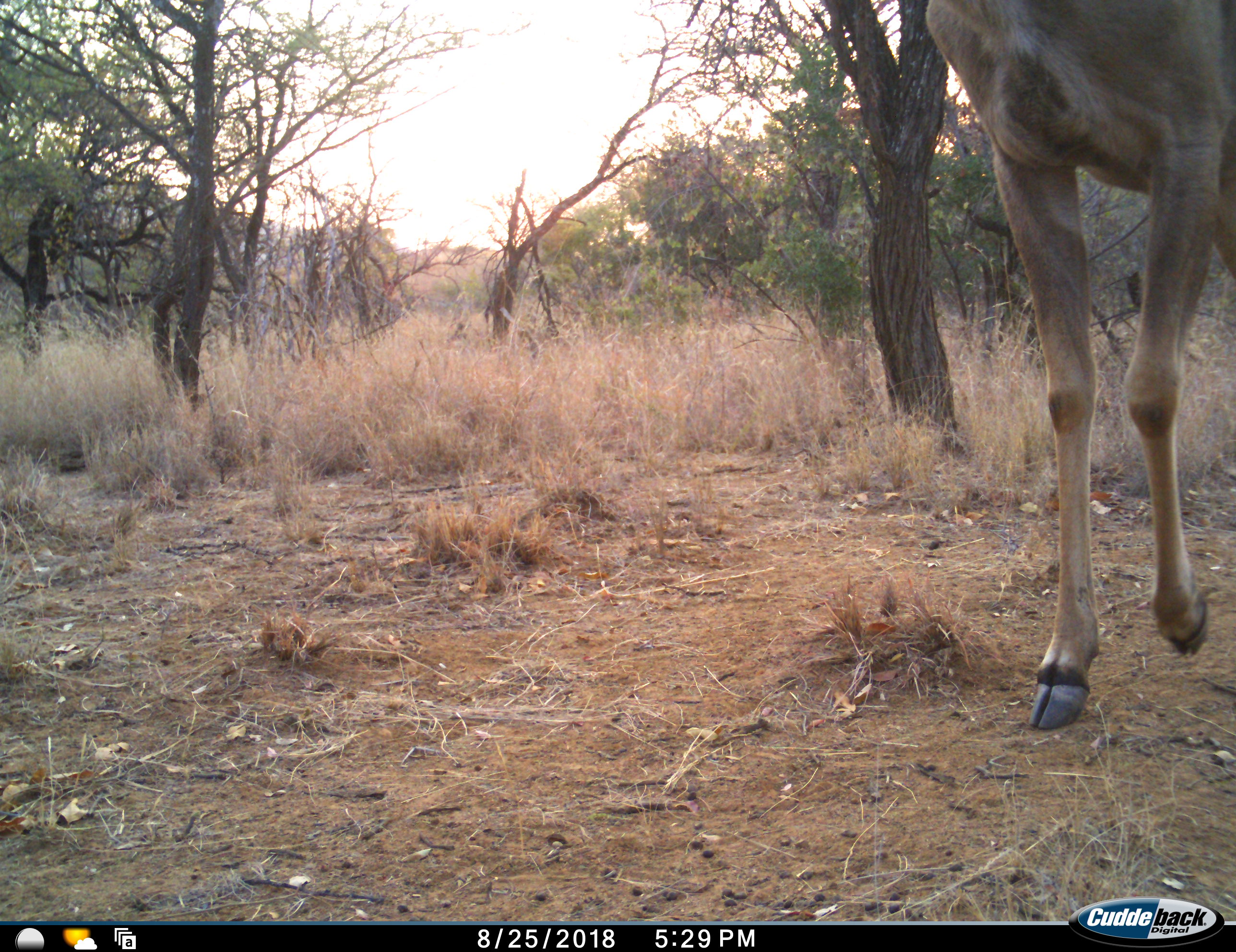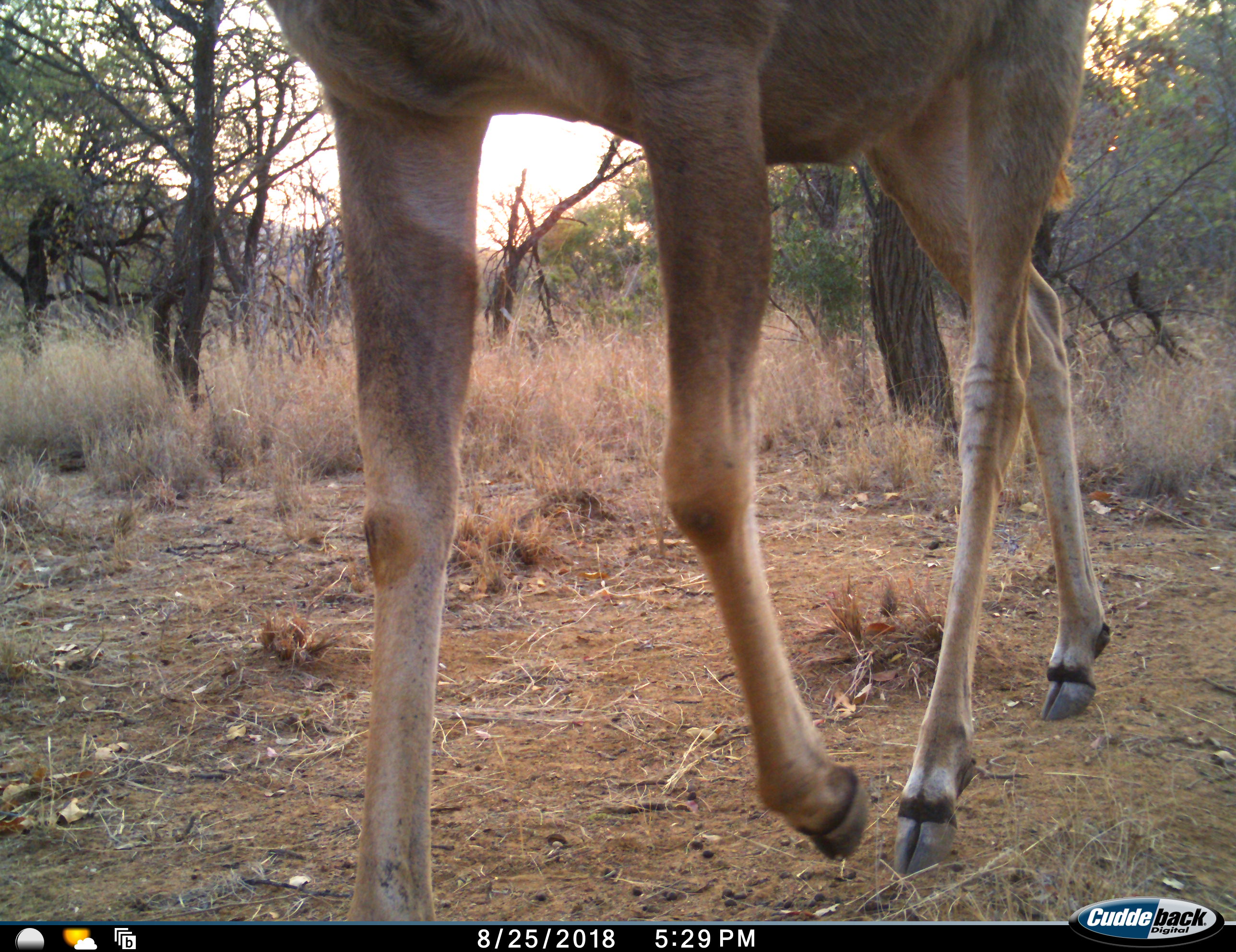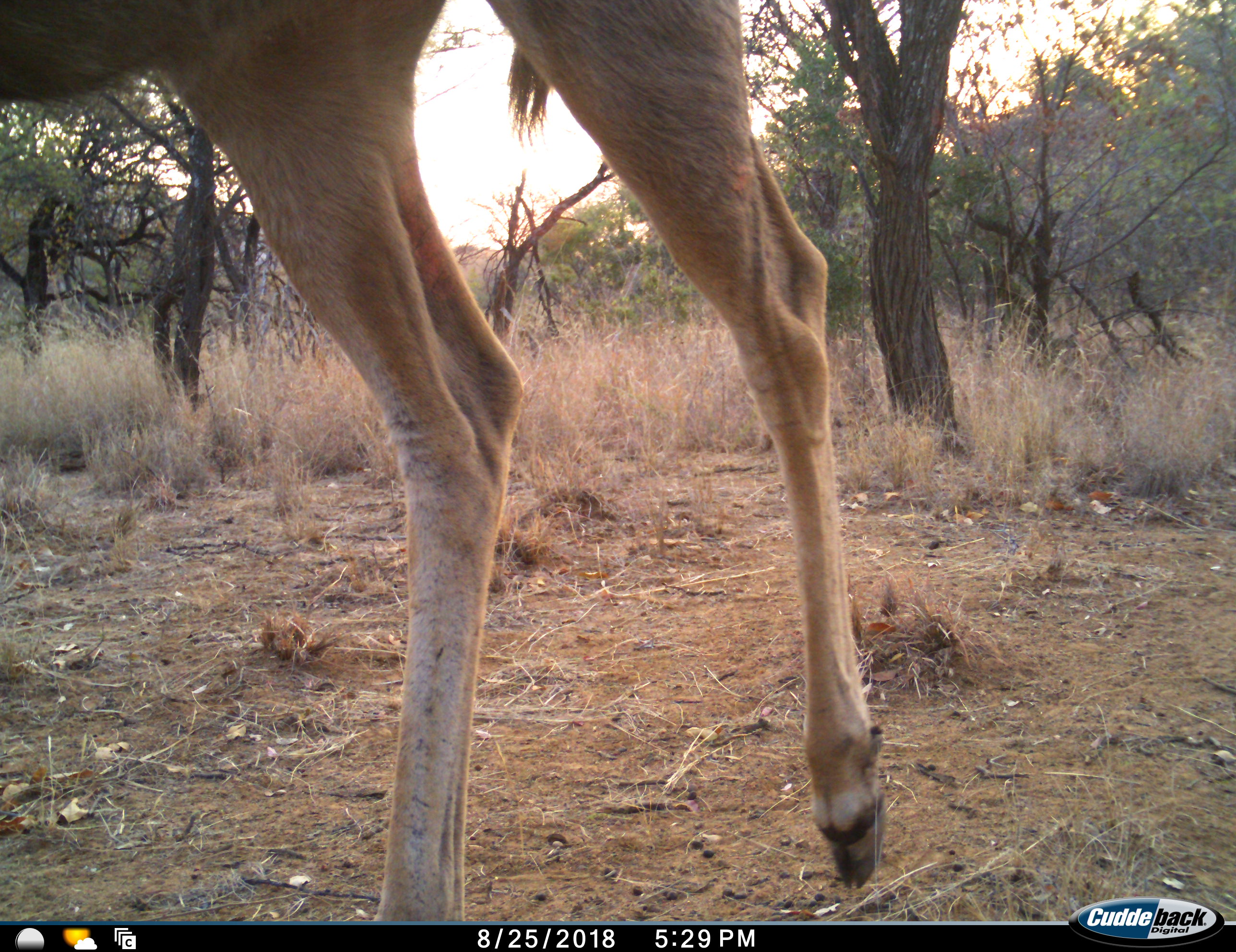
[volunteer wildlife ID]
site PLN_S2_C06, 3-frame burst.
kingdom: Animalia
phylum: Chordata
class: Mammalia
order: Artiodactyla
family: Bovidae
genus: Aepyceros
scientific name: Aepyceros melampus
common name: impala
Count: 1.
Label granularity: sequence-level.